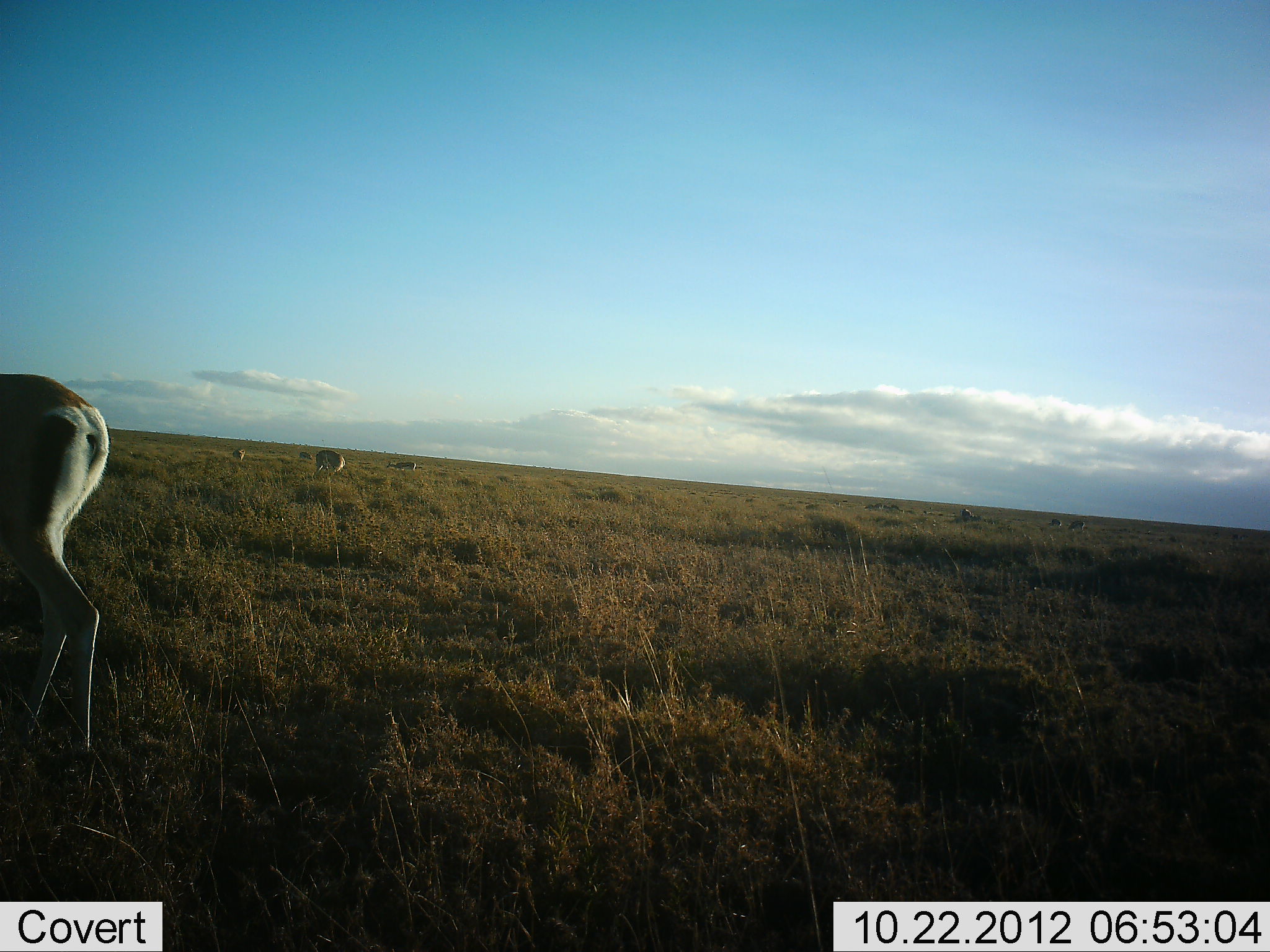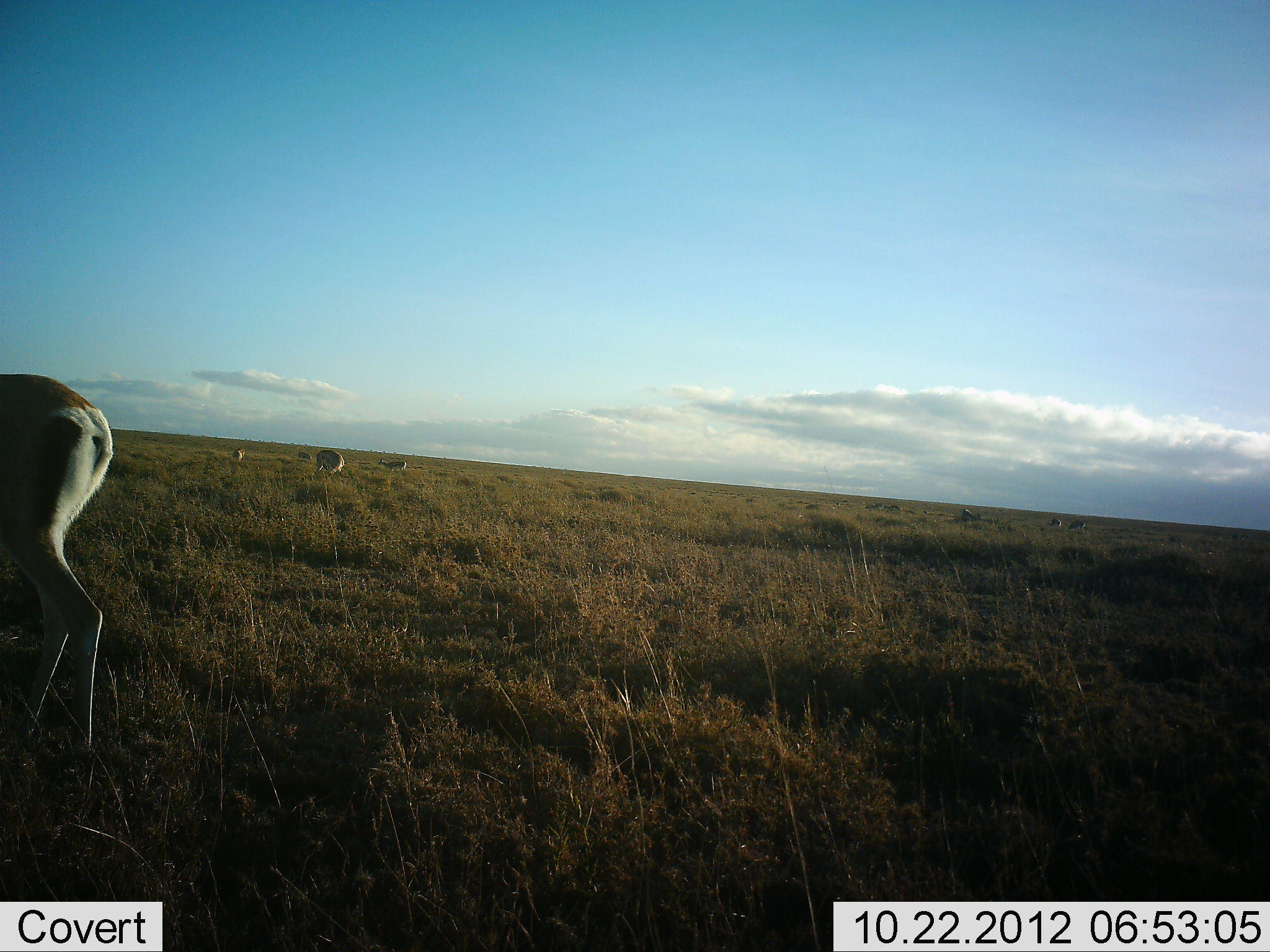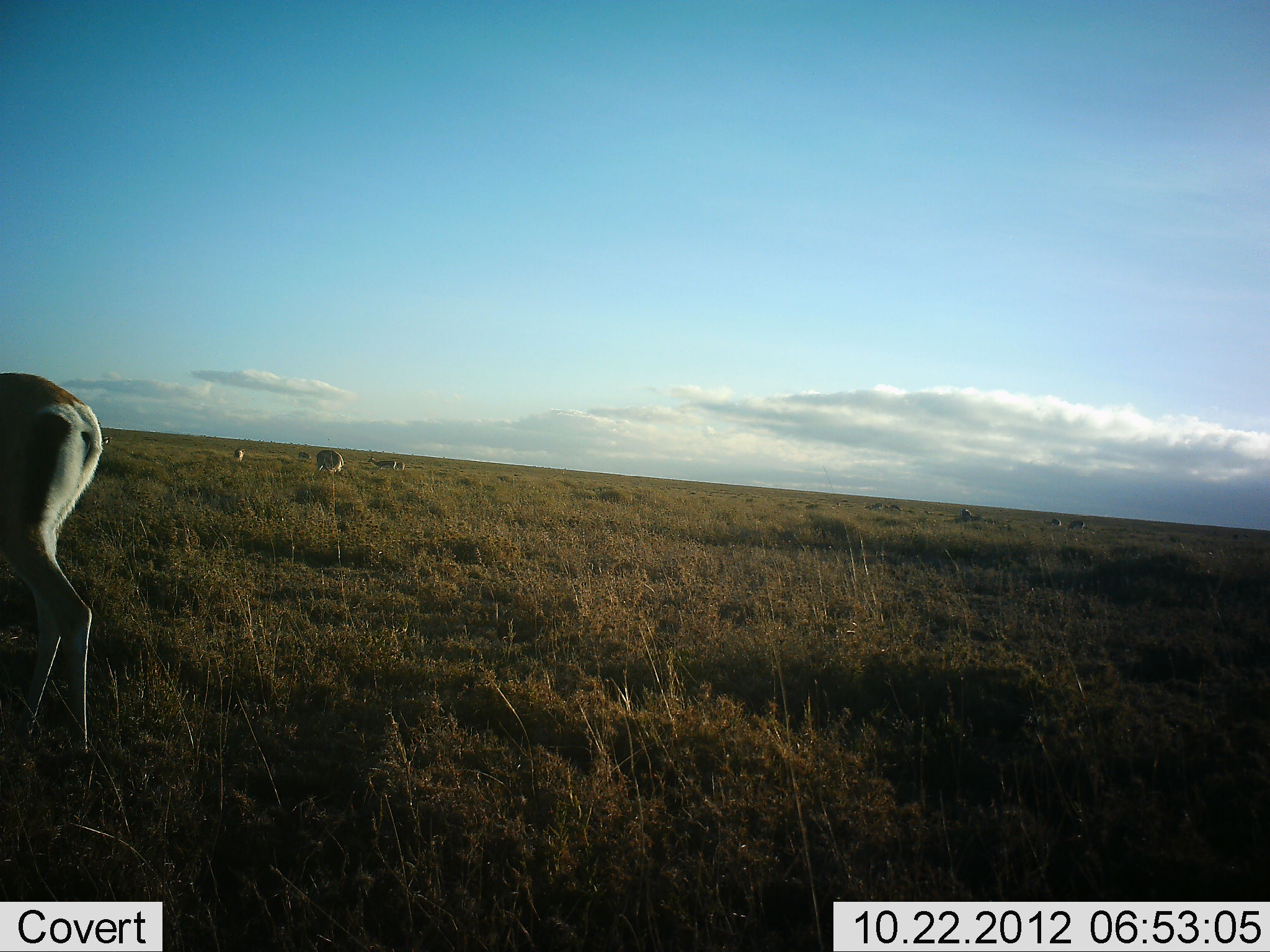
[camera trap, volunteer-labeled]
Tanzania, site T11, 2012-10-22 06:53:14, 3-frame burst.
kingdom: Animalia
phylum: Chordata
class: Mammalia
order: Artiodactyla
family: Bovidae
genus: Nanger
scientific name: Nanger granti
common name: grant's gazelle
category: gazellegrants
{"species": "gazellegrants (grant's gazelle) (Nanger granti)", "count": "4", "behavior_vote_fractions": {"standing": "60%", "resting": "0%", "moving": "40%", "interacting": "0%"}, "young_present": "0%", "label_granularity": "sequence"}